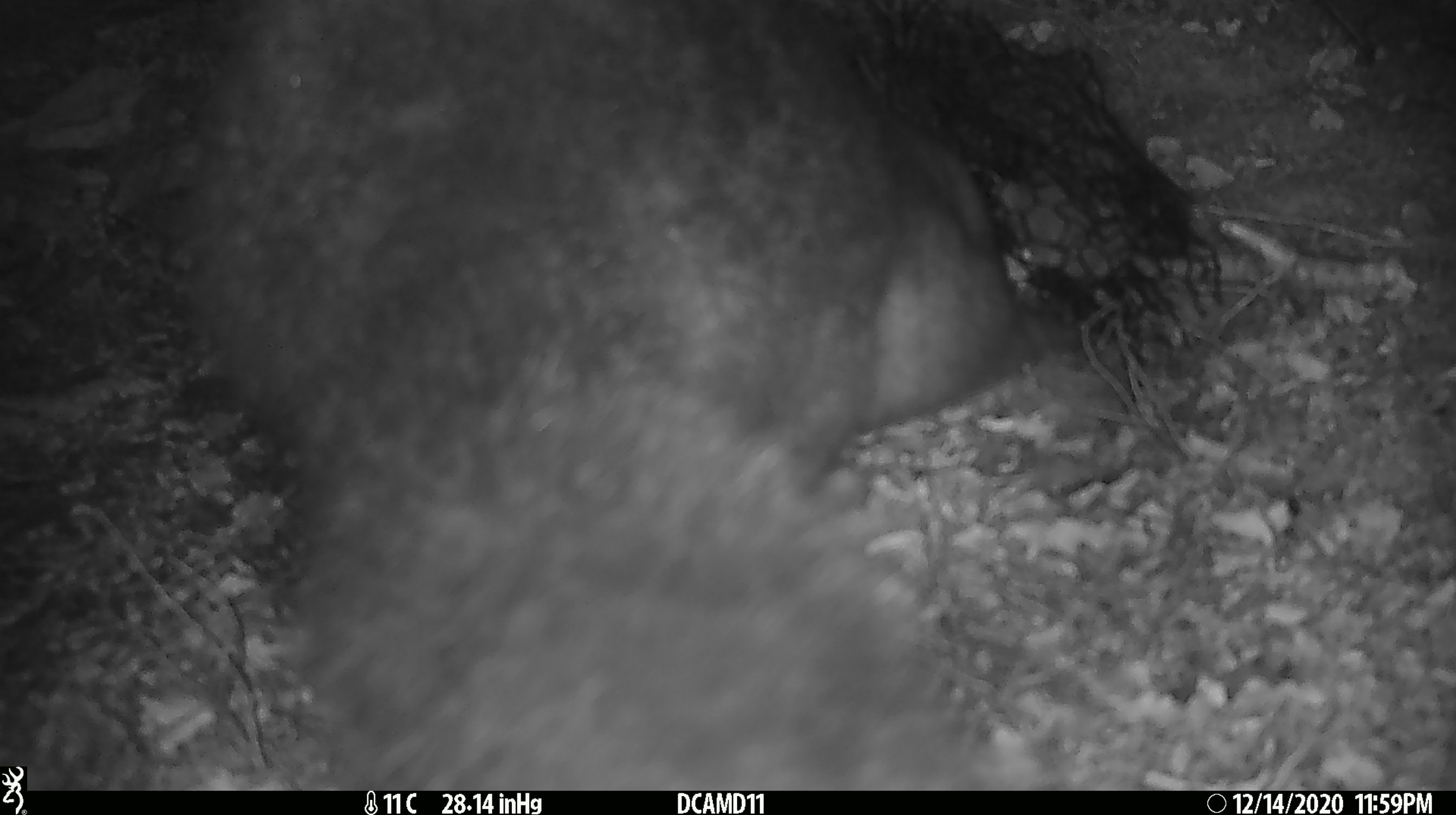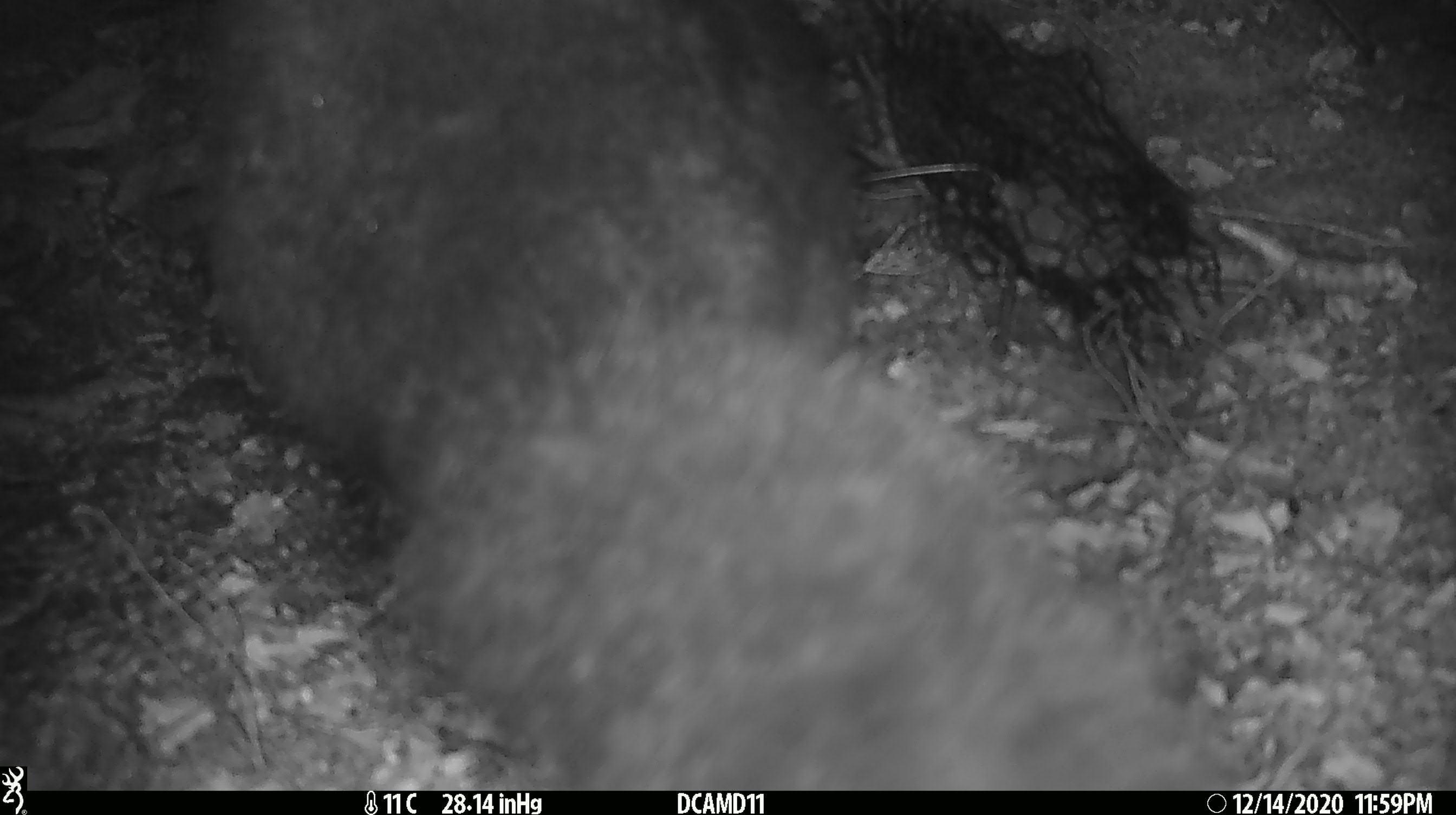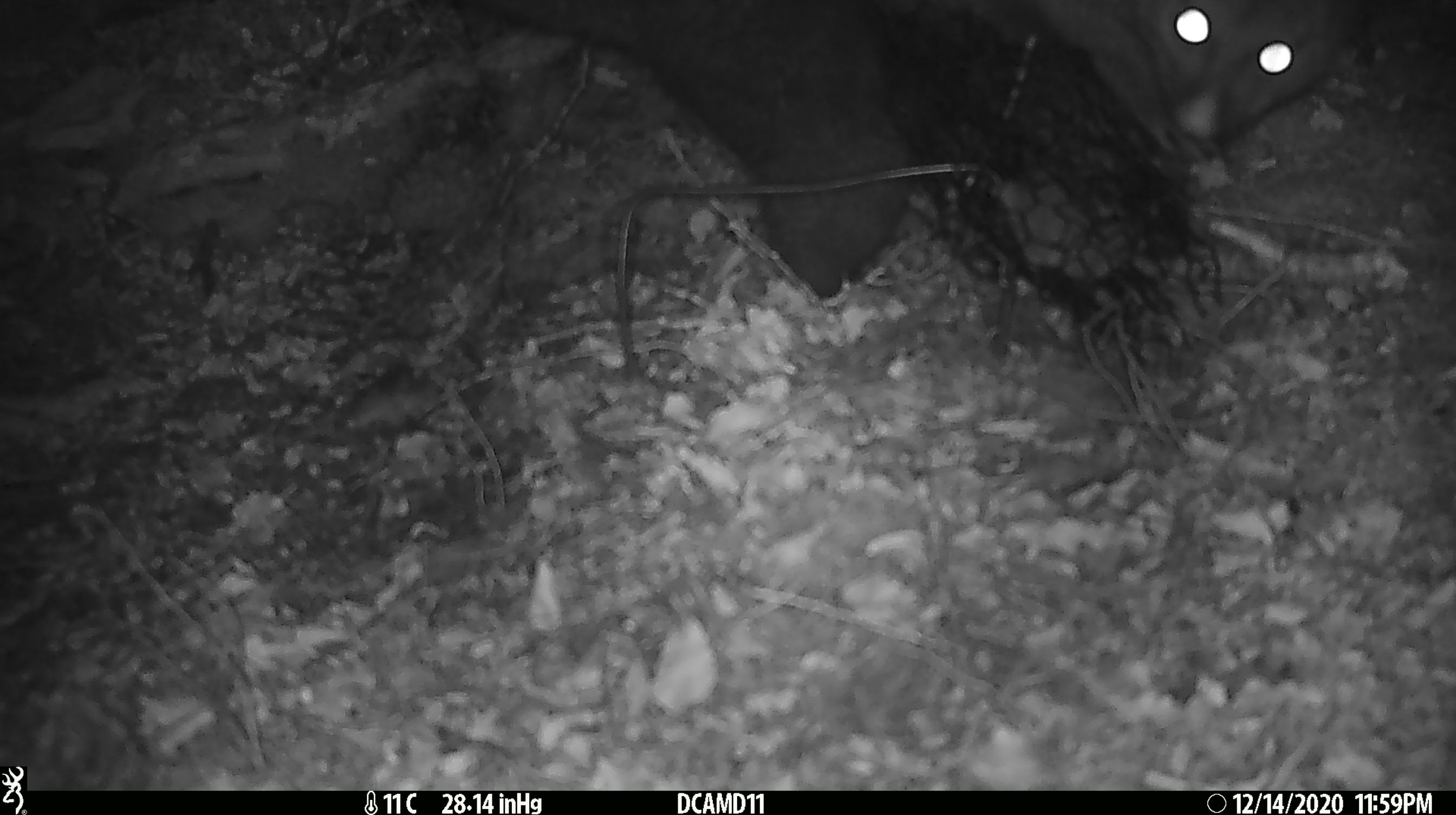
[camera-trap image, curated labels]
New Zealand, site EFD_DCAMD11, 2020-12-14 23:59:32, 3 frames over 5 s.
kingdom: Animalia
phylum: Chordata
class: Mammalia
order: Diprotodontia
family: Phalangeridae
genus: Trichosurus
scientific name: Trichosurus vulpecula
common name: common brushtail possum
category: possum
Possum (common brushtail possum) (Trichosurus vulpecula).